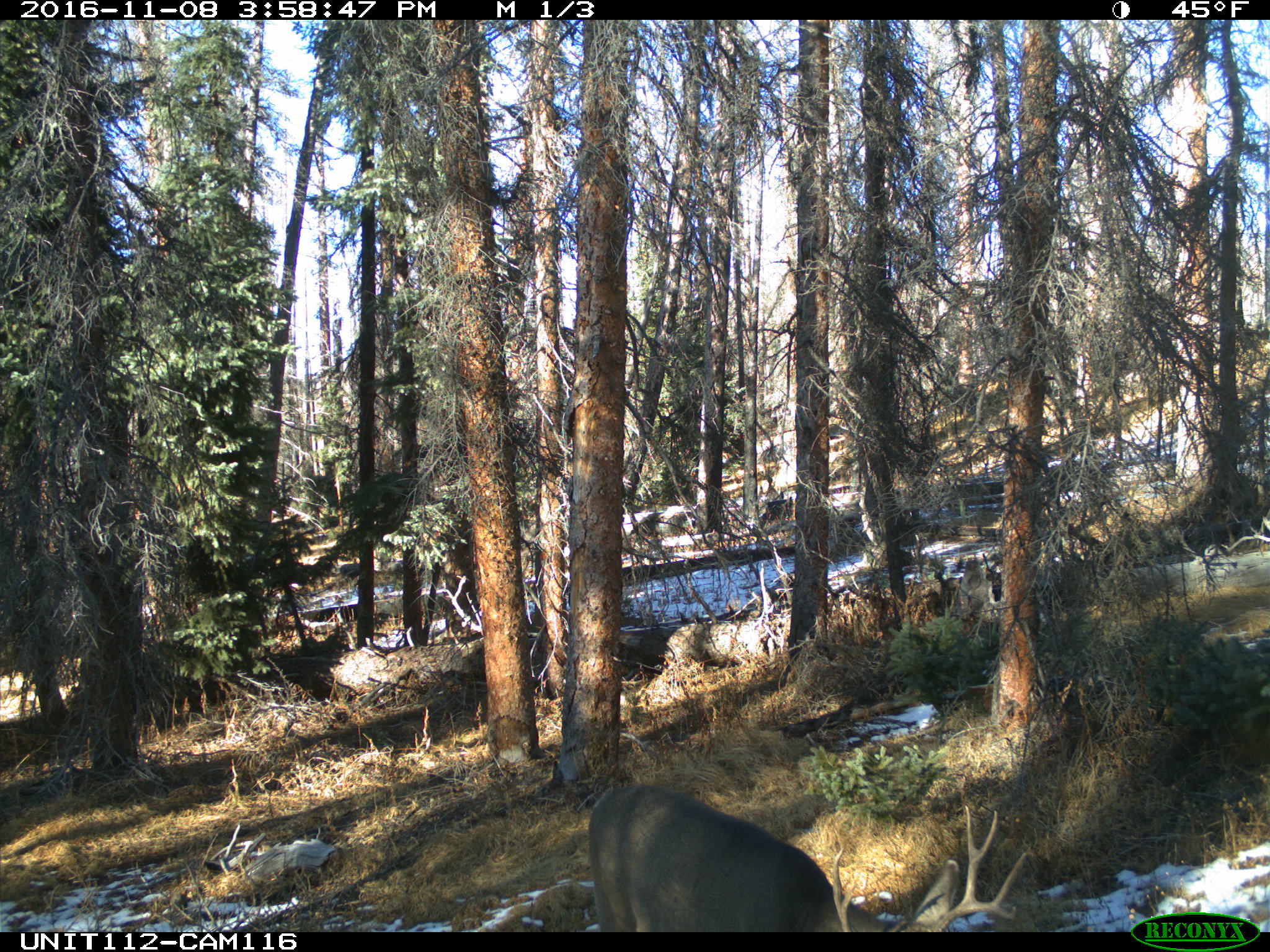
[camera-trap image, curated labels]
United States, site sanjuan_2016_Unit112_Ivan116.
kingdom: Animalia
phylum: Chordata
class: Mammalia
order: Artiodactyla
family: Cervidae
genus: Odocoileus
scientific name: Odocoileus hemionus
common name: mule deer